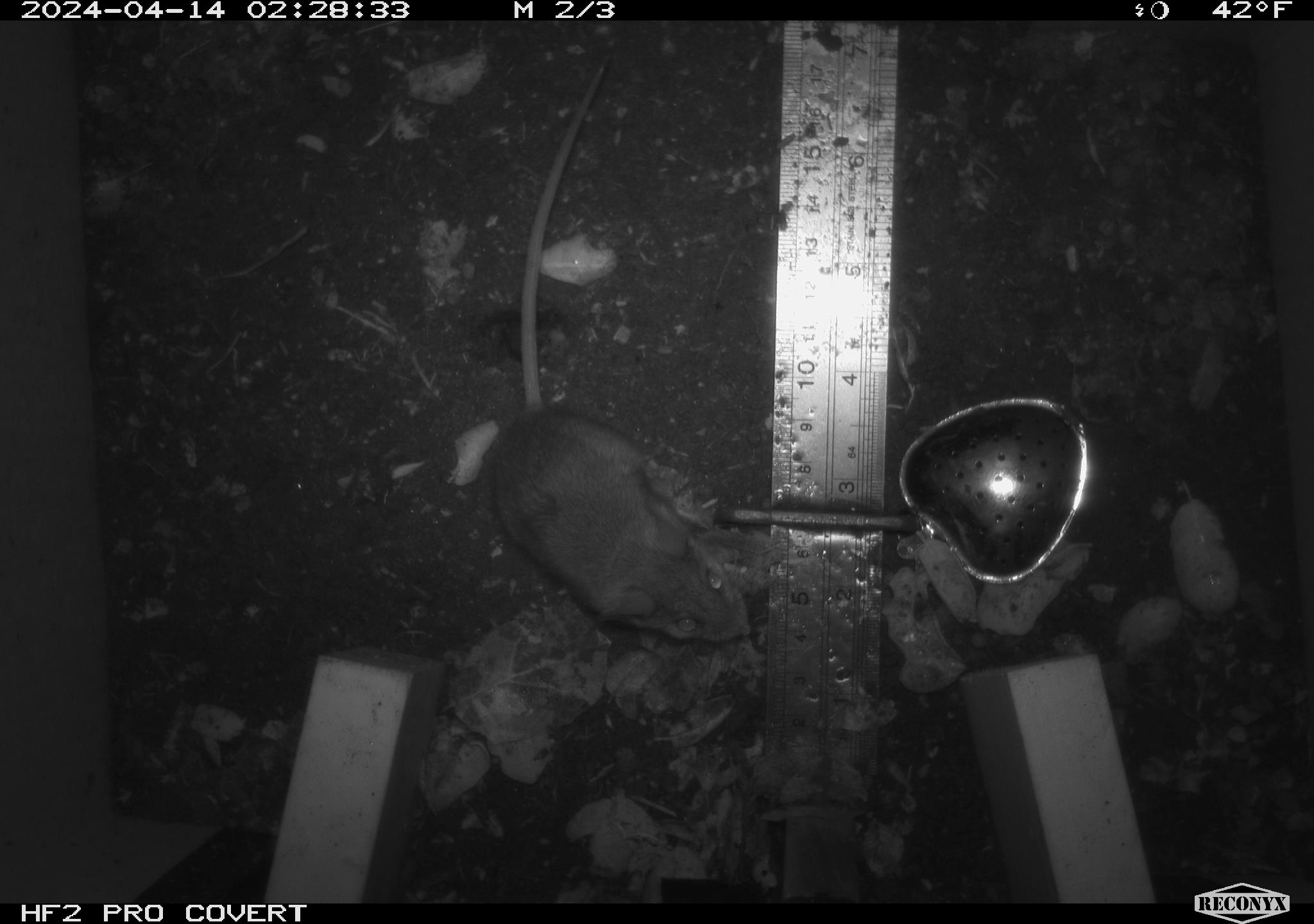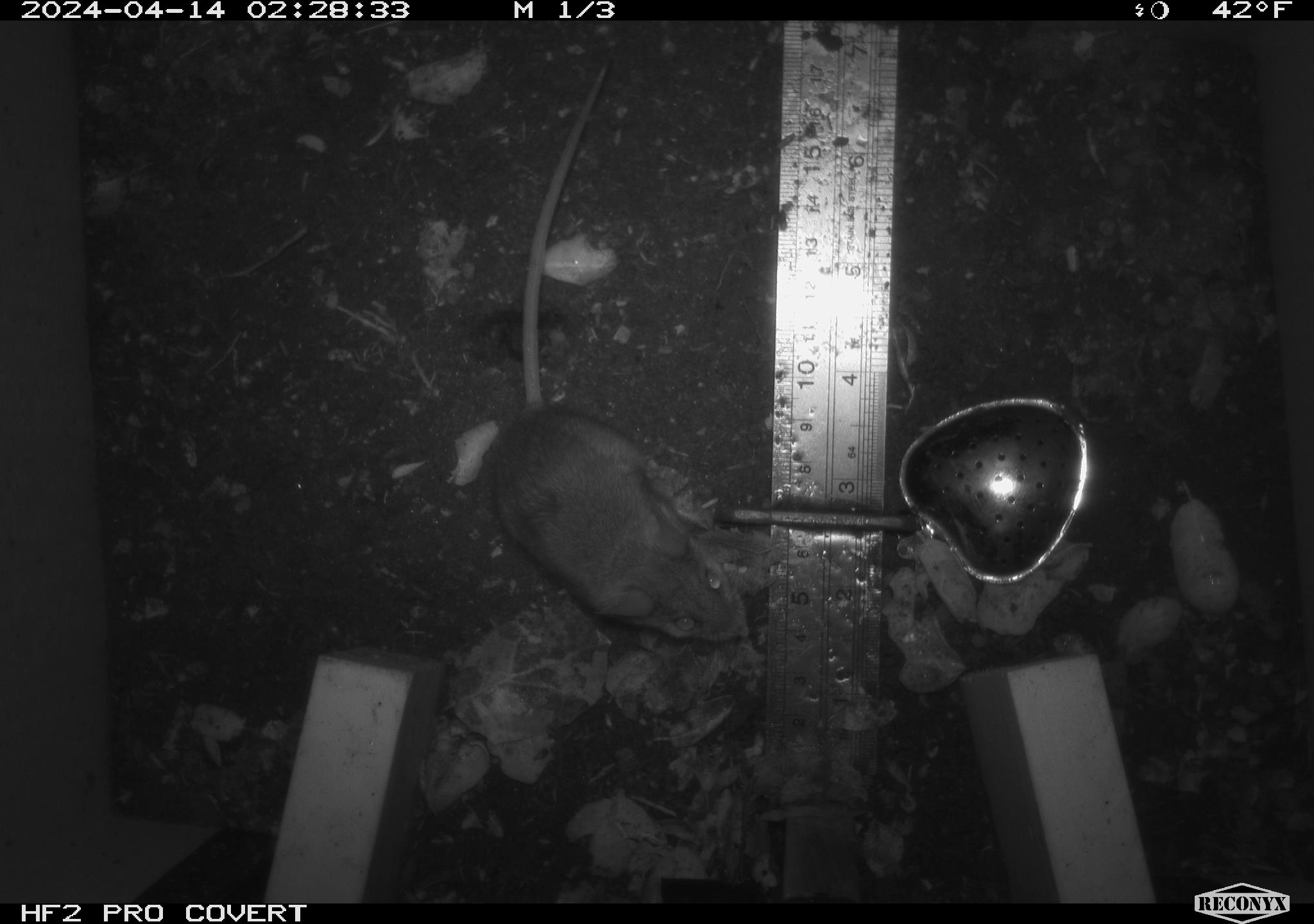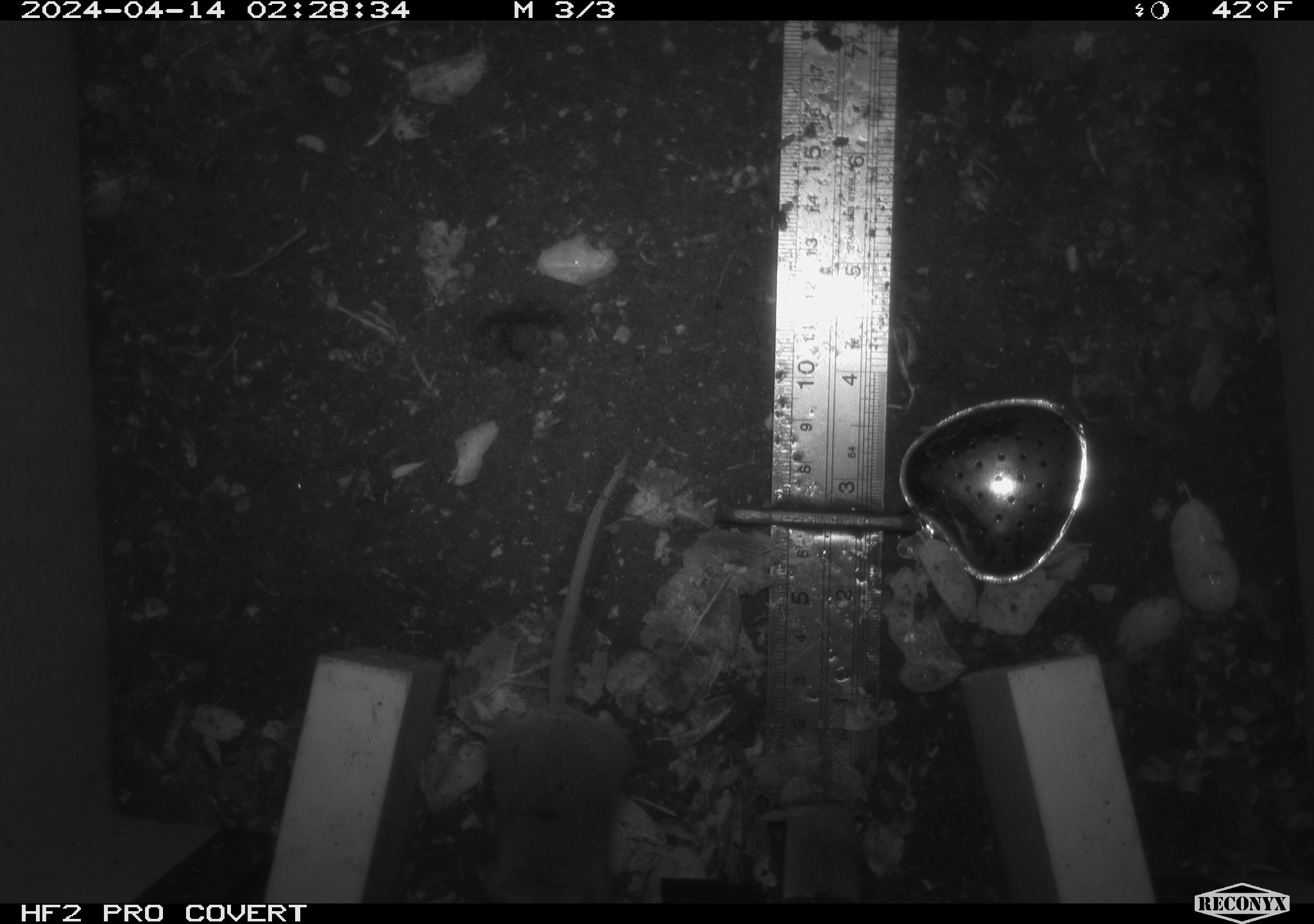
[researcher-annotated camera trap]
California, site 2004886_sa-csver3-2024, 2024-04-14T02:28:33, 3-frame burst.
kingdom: Animalia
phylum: Chordata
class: Mammalia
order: Rodentia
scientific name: Rodentia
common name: rodent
Rodent (Rodentia).